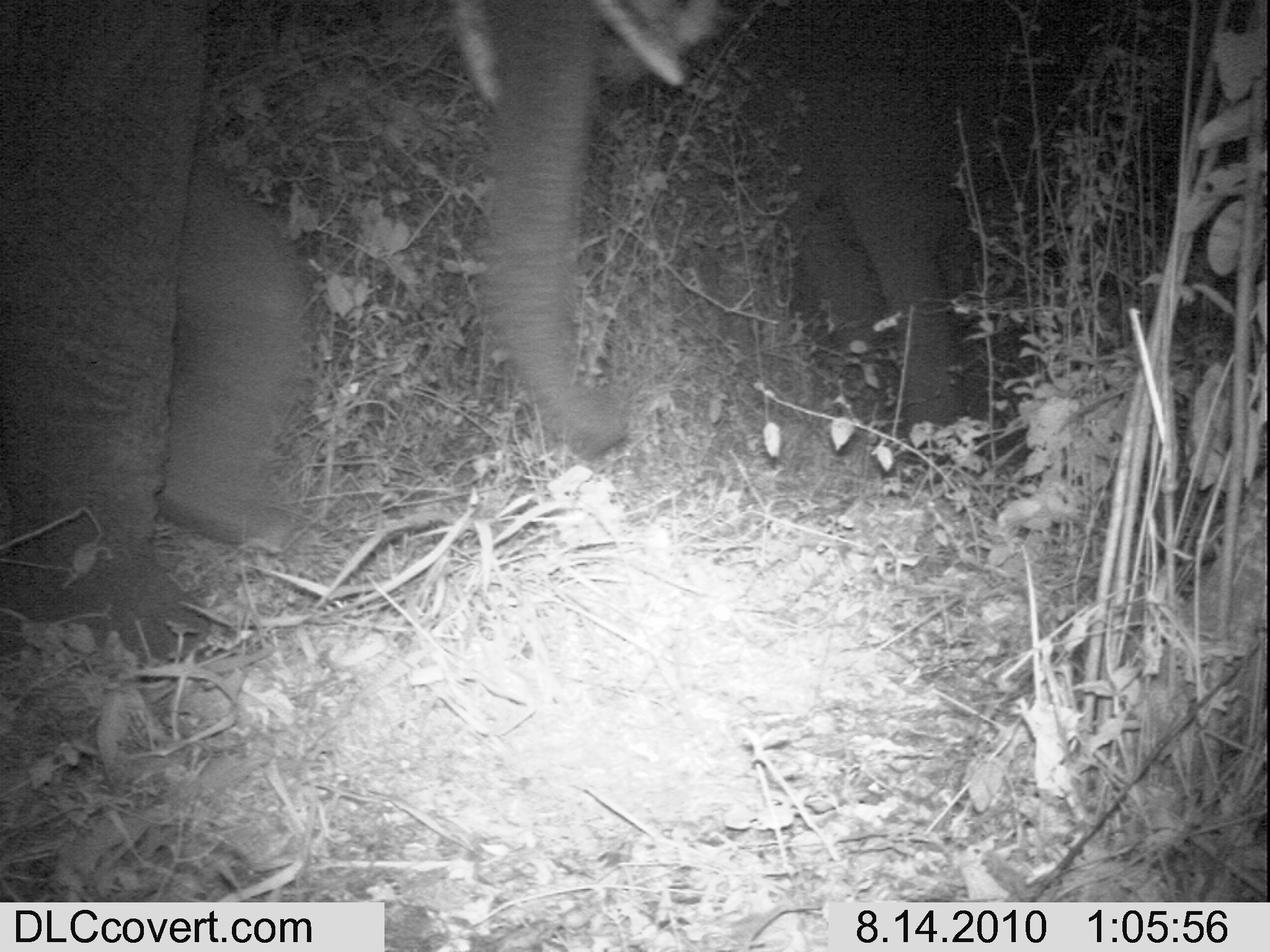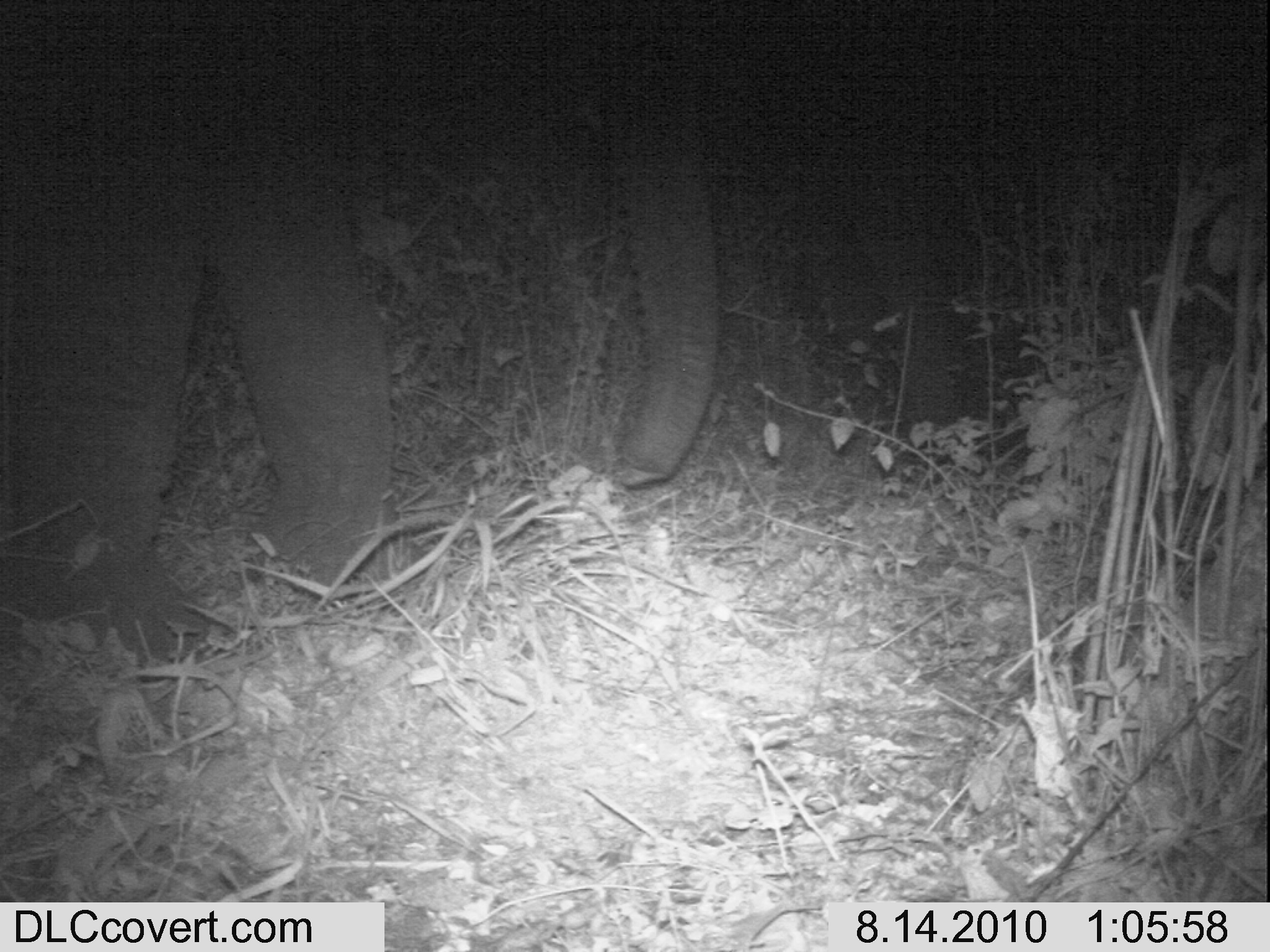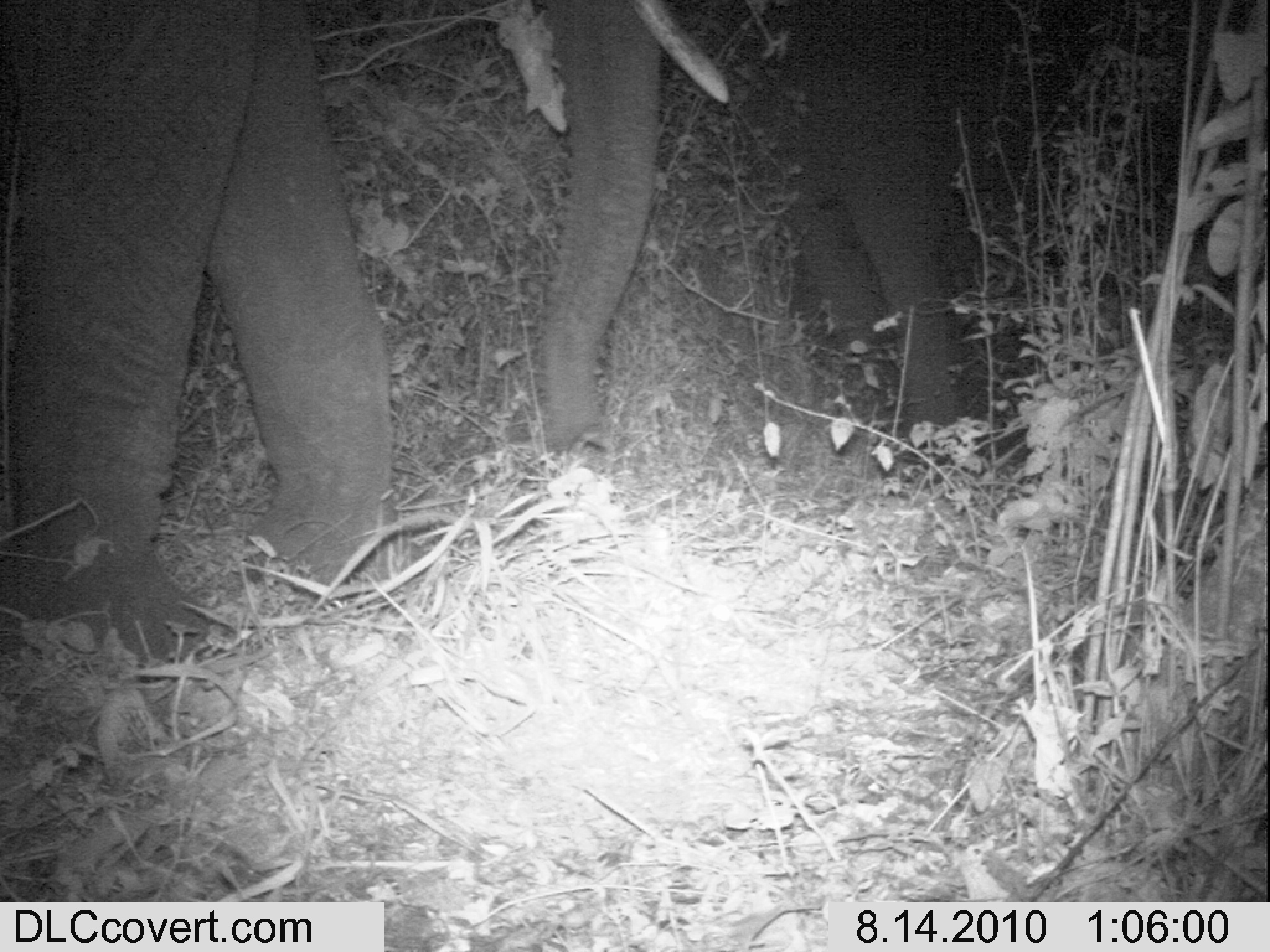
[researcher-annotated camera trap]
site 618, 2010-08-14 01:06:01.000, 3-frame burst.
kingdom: Animalia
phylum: Chordata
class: Mammalia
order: Proboscidea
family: Elephantidae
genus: Loxodonta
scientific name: Loxodonta africana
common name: african bush elephant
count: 2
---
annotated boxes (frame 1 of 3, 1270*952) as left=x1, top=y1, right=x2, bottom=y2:
loxodonta africana: left=0, top=1, right=724, bottom=674; left=770, top=0, right=1072, bottom=450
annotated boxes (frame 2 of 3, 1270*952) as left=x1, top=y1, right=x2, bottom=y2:
loxodonta africana: left=0, top=0, right=720, bottom=665; left=853, top=0, right=974, bottom=420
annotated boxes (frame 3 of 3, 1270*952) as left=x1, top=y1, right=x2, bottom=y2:
loxodonta africana: left=0, top=0, right=729, bottom=669; left=773, top=0, right=973, bottom=420